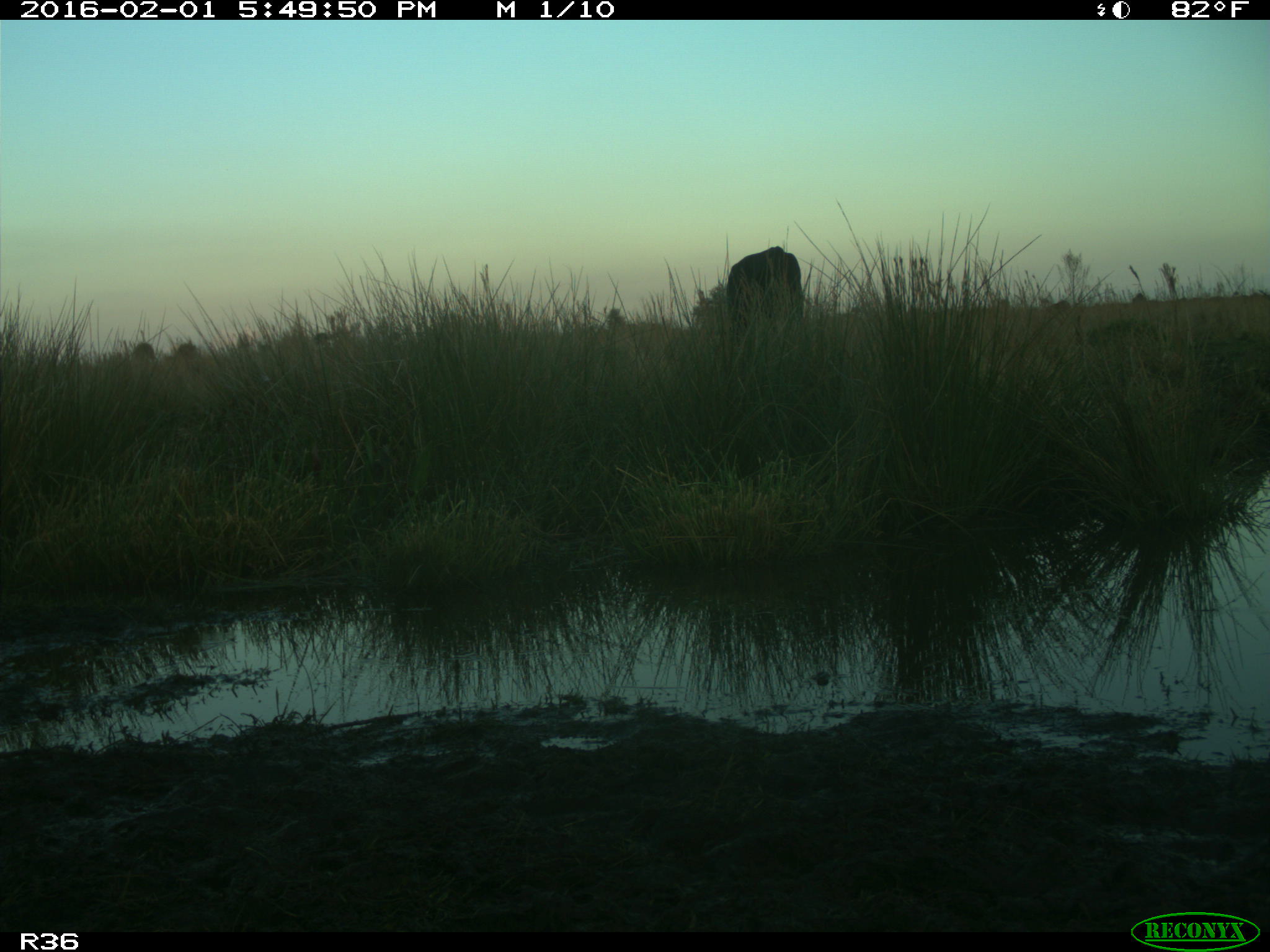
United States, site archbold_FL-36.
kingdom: Animalia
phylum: Chordata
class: Mammalia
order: Artiodactyla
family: Bovidae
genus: Bos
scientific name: Bos taurus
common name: domestic cow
Bos taurus (domestic cow).